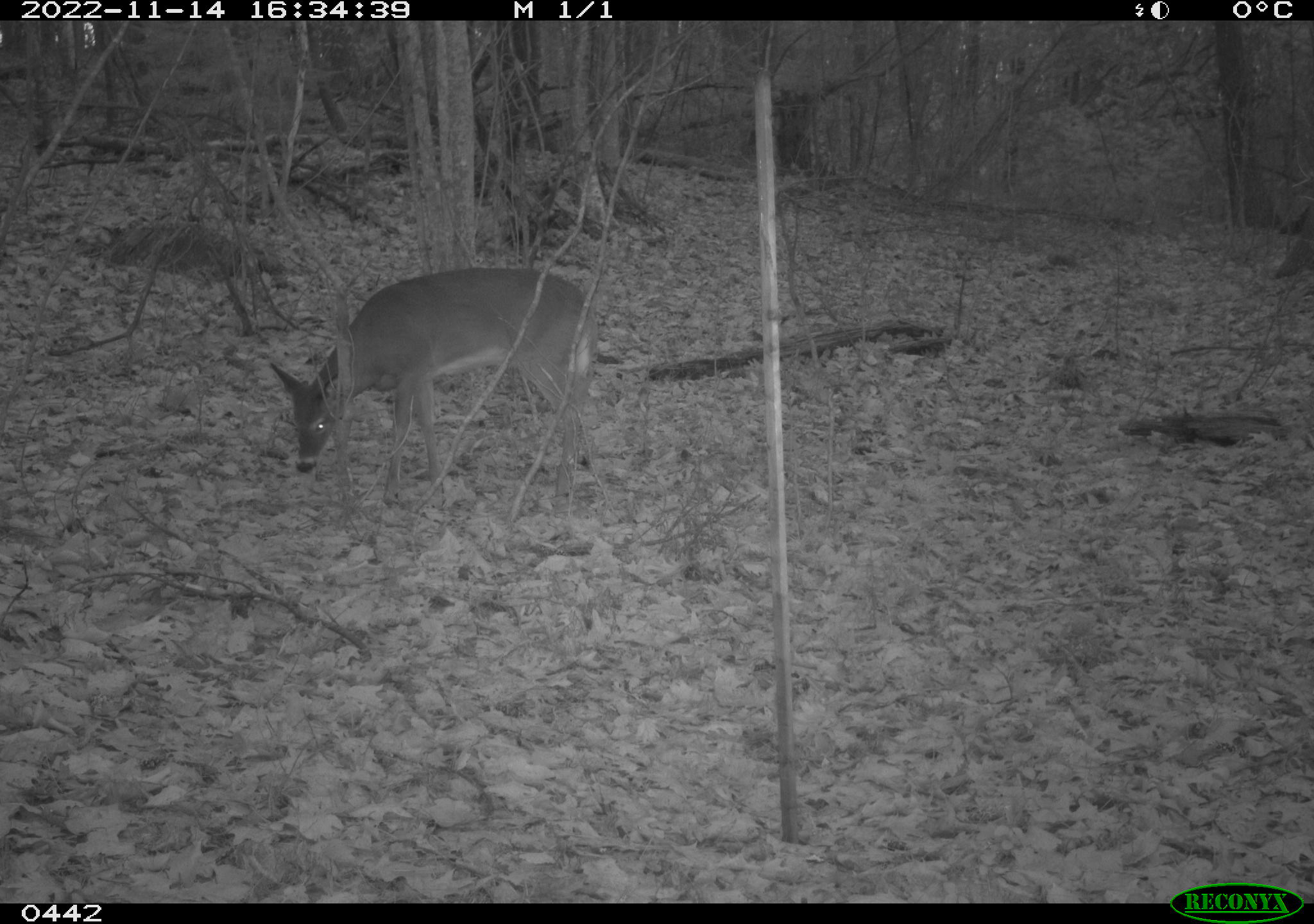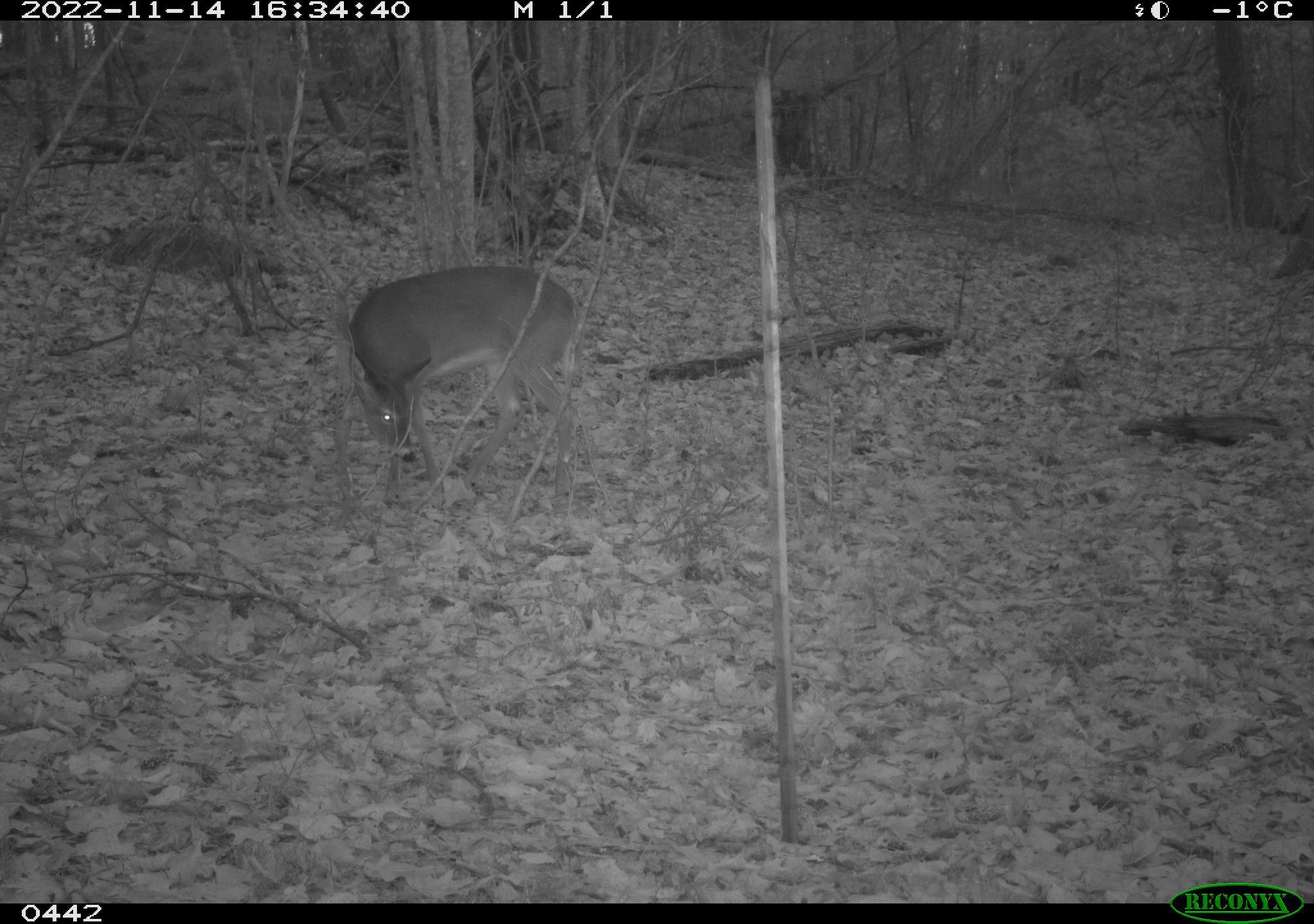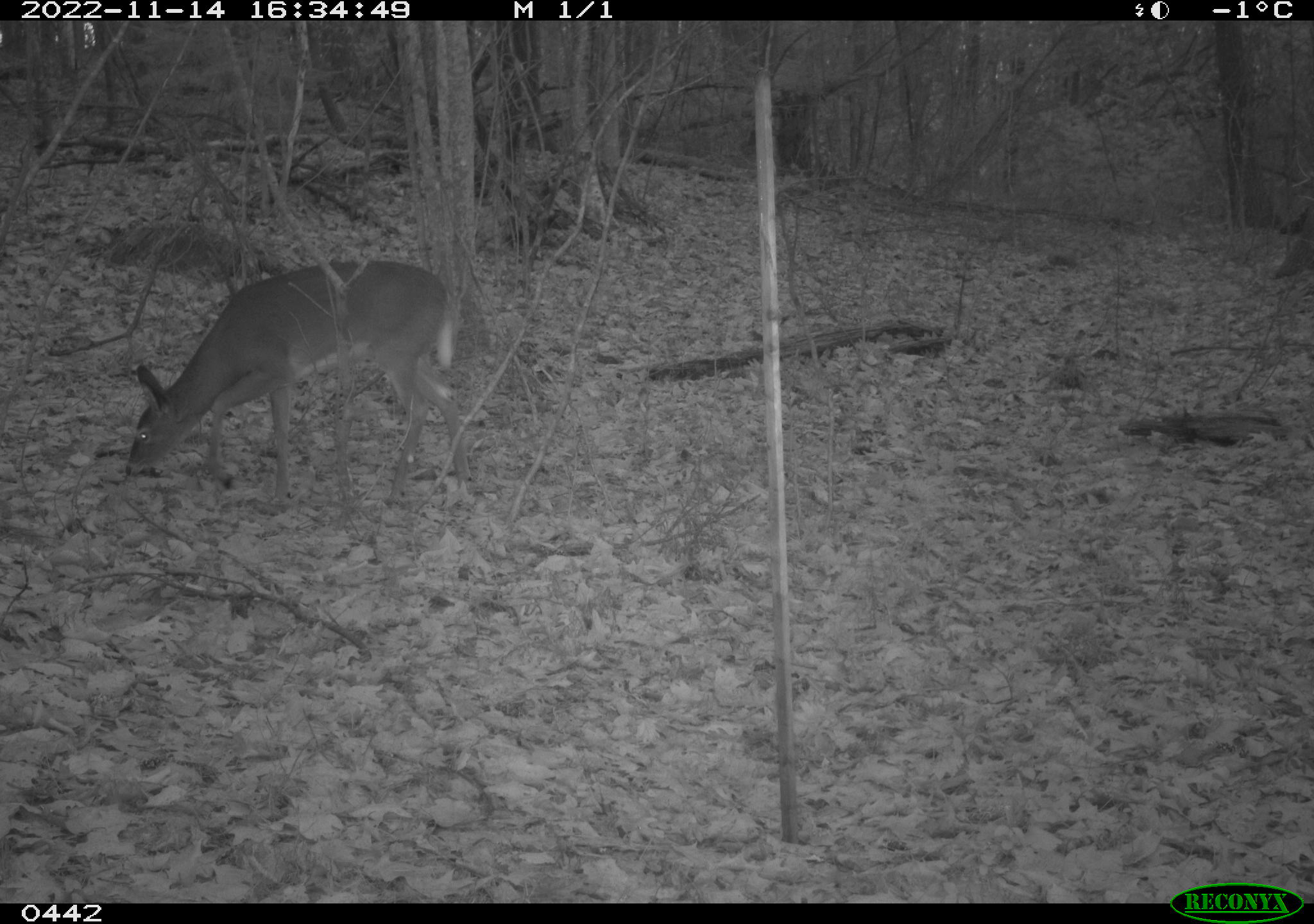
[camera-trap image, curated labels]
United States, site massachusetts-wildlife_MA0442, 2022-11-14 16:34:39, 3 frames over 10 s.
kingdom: Animalia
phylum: Chordata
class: Mammalia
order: Artiodactyla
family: Cervidae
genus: Odocoileus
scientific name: Odocoileus virginianus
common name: white-tailed deer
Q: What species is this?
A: White-tailed deer (Odocoileus virginianus).